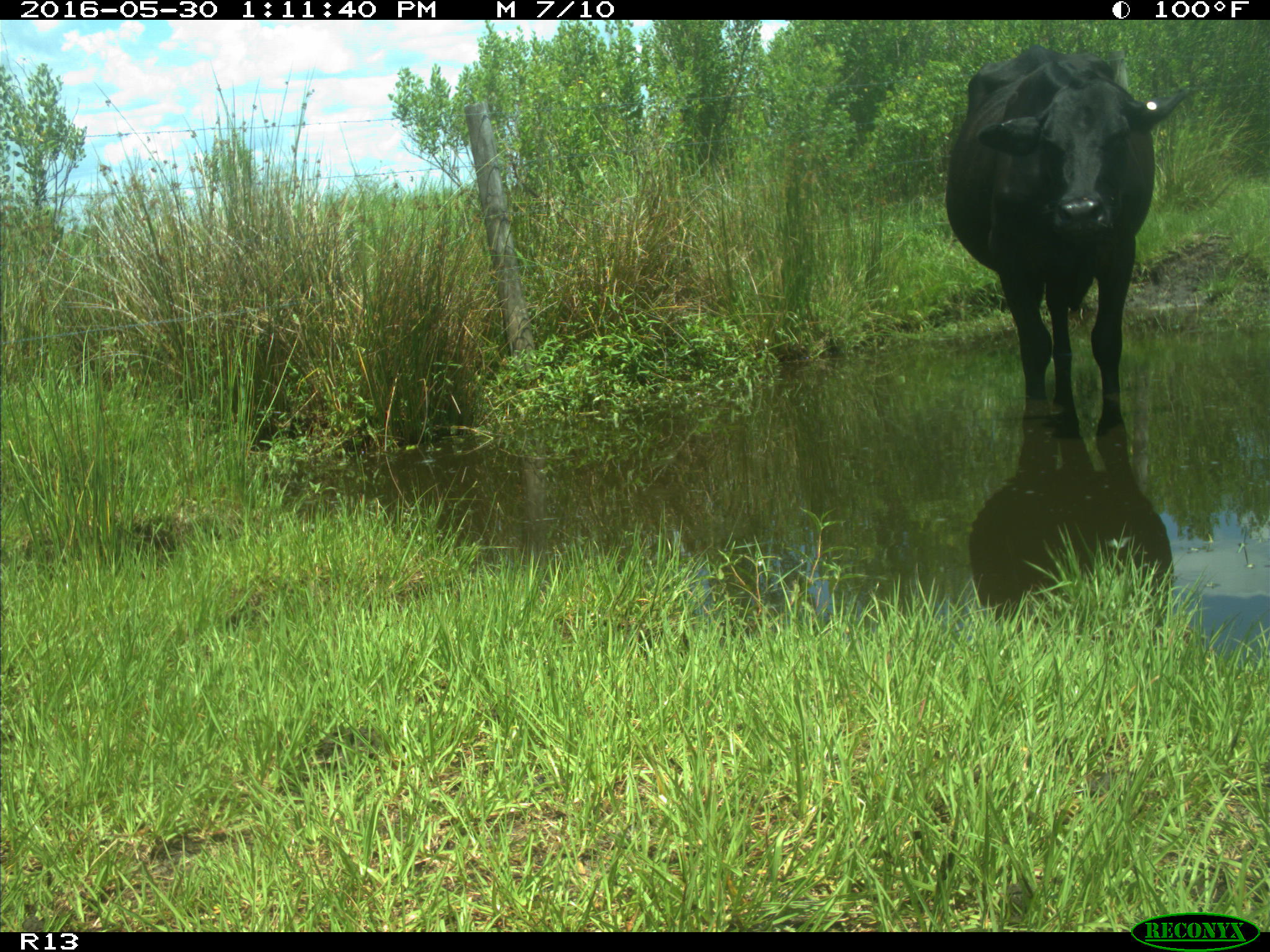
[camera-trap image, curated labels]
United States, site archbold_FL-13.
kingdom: Animalia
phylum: Chordata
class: Mammalia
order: Artiodactyla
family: Bovidae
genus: Bos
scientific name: Bos taurus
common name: domestic cow